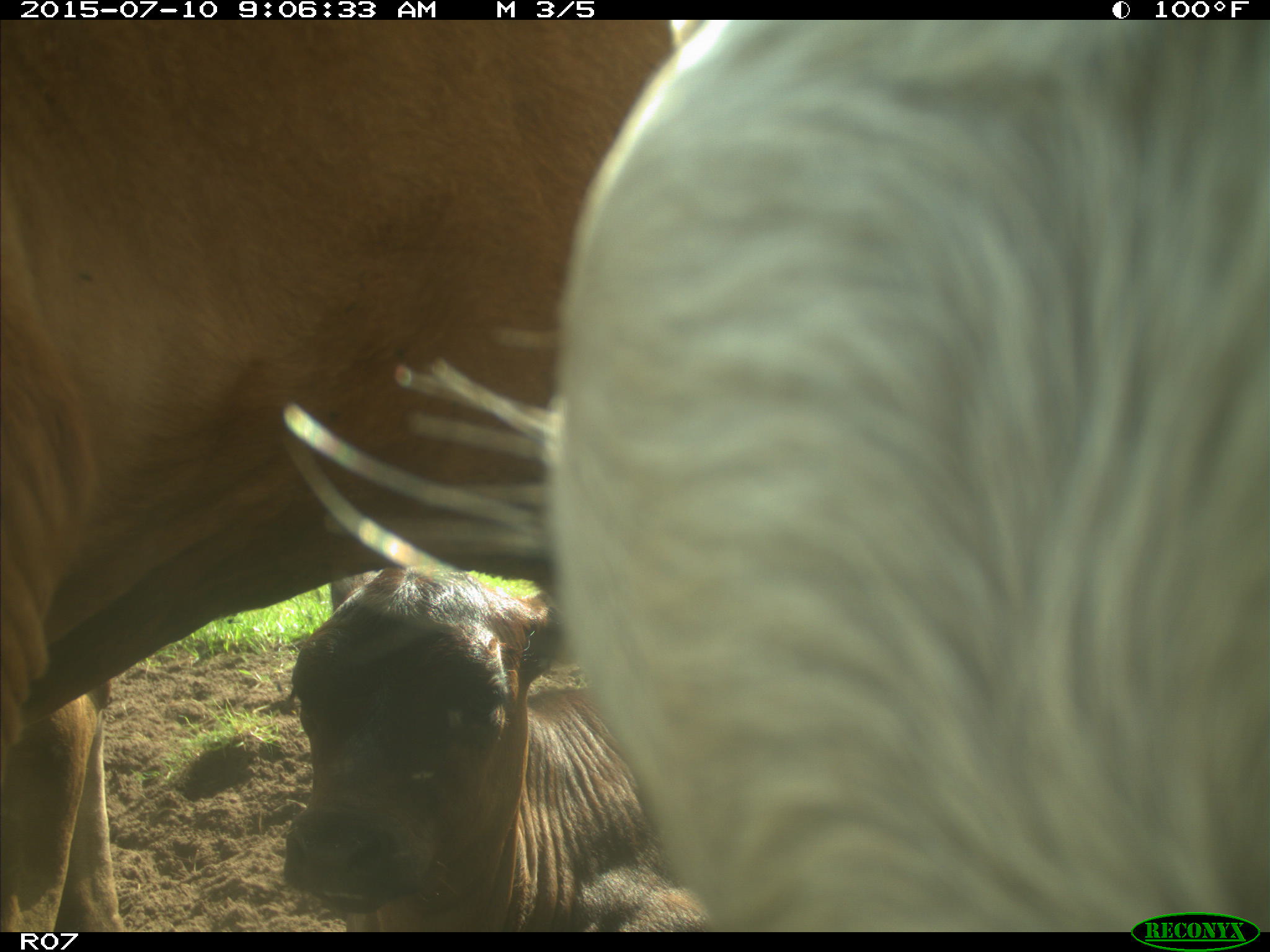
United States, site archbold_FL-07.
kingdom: Animalia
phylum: Chordata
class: Mammalia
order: Artiodactyla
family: Bovidae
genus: Bos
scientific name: Bos taurus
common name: domestic cow